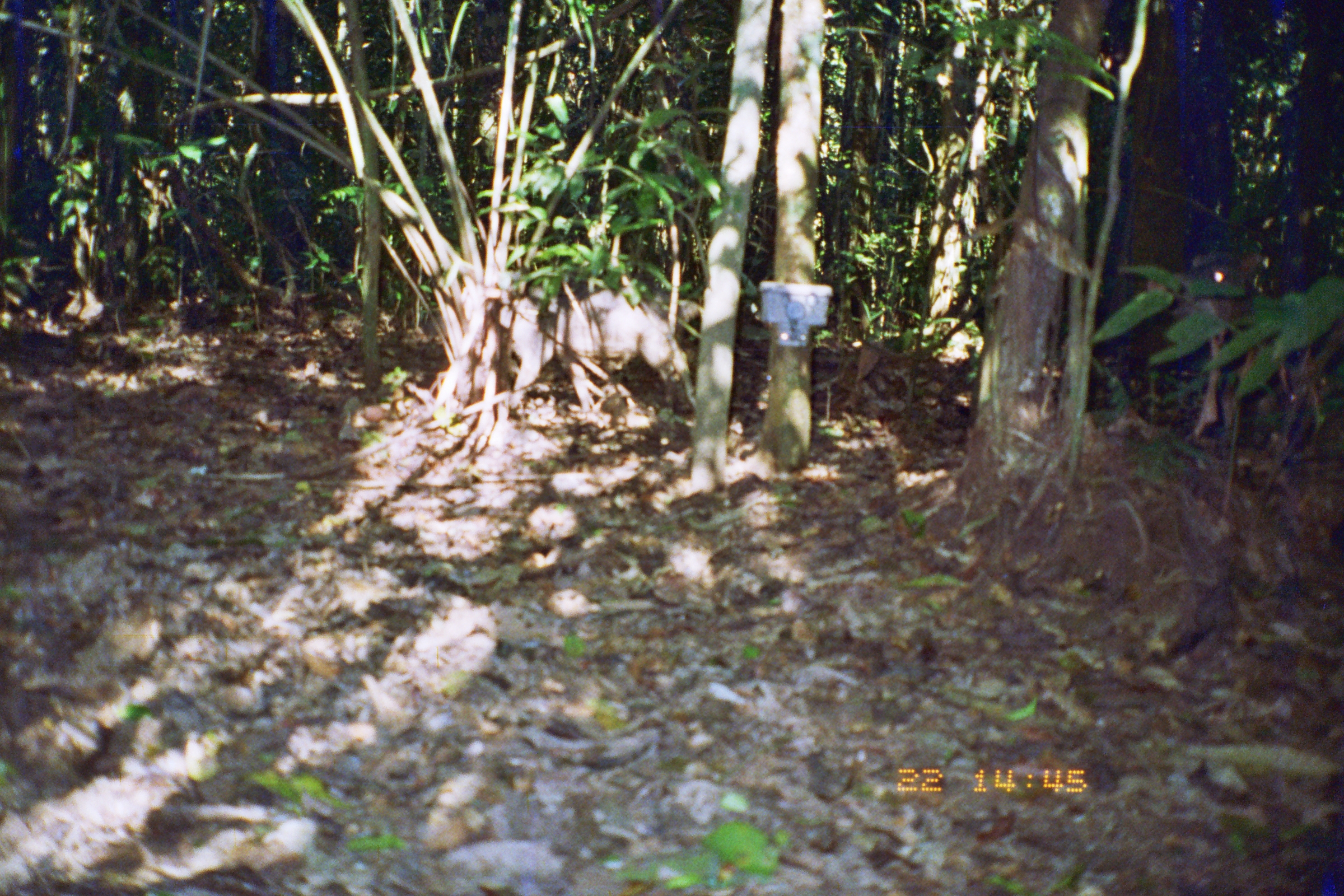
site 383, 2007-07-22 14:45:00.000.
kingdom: Animalia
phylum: Chordata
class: Mammalia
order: Artiodactyla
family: Tayassuidae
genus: Tayassu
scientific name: Tayassu pecari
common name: white-lipped peccary